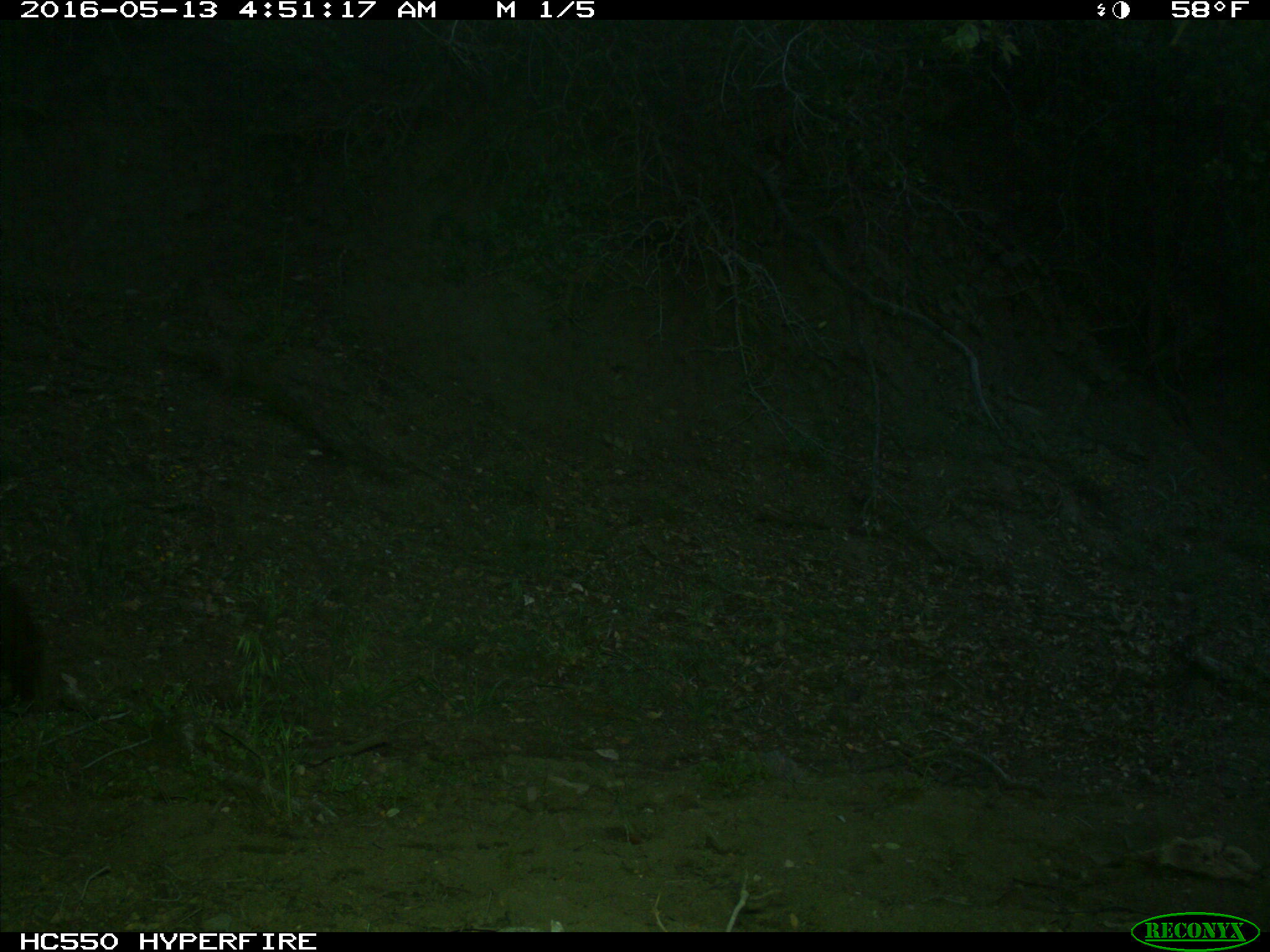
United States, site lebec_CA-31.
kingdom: Animalia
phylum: Chordata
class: Mammalia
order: Carnivora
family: Ursidae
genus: Ursus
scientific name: Ursus americanus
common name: american black bear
Ursus americanus (american black bear).